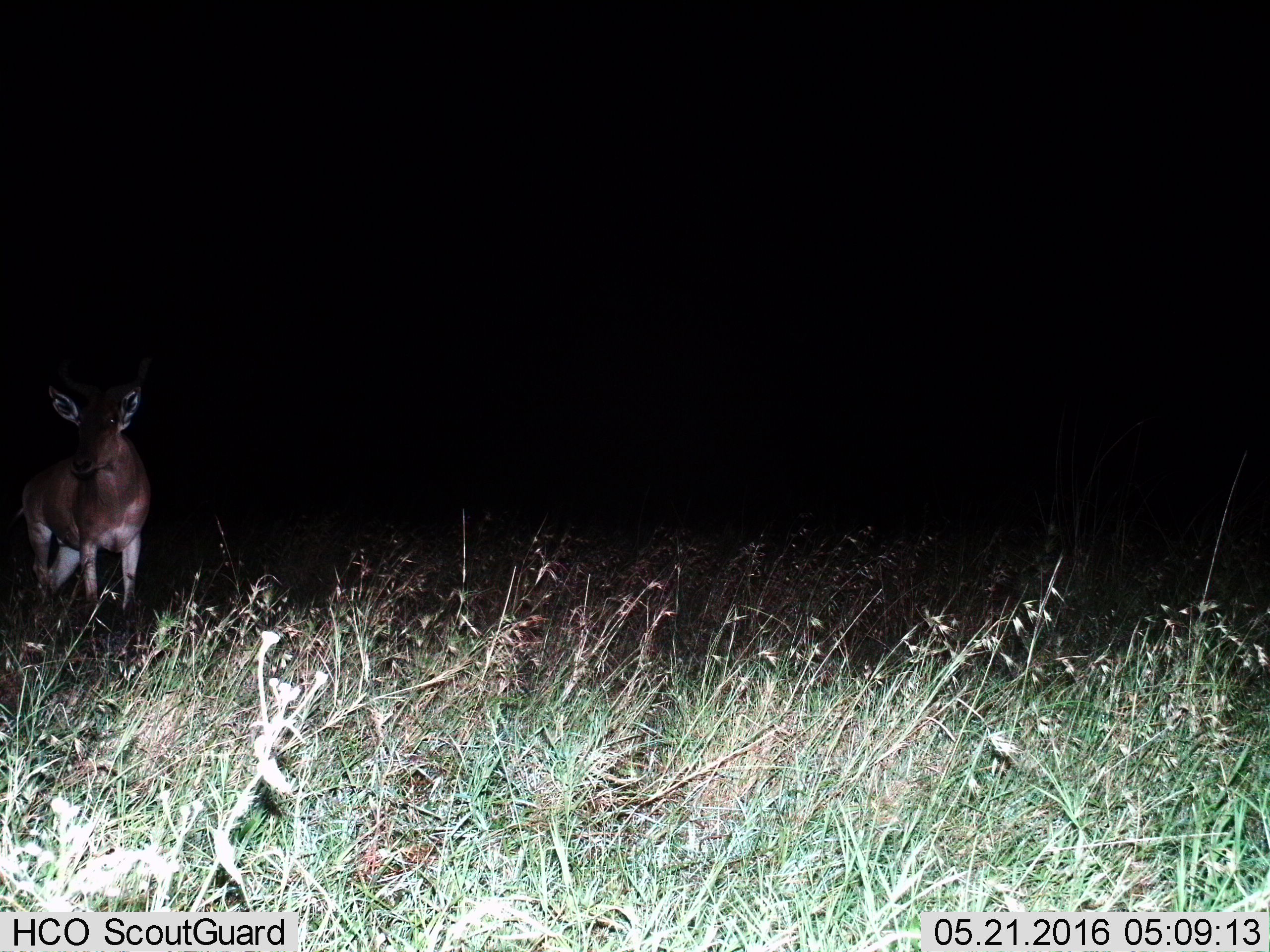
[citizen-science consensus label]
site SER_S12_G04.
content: unidentified animal